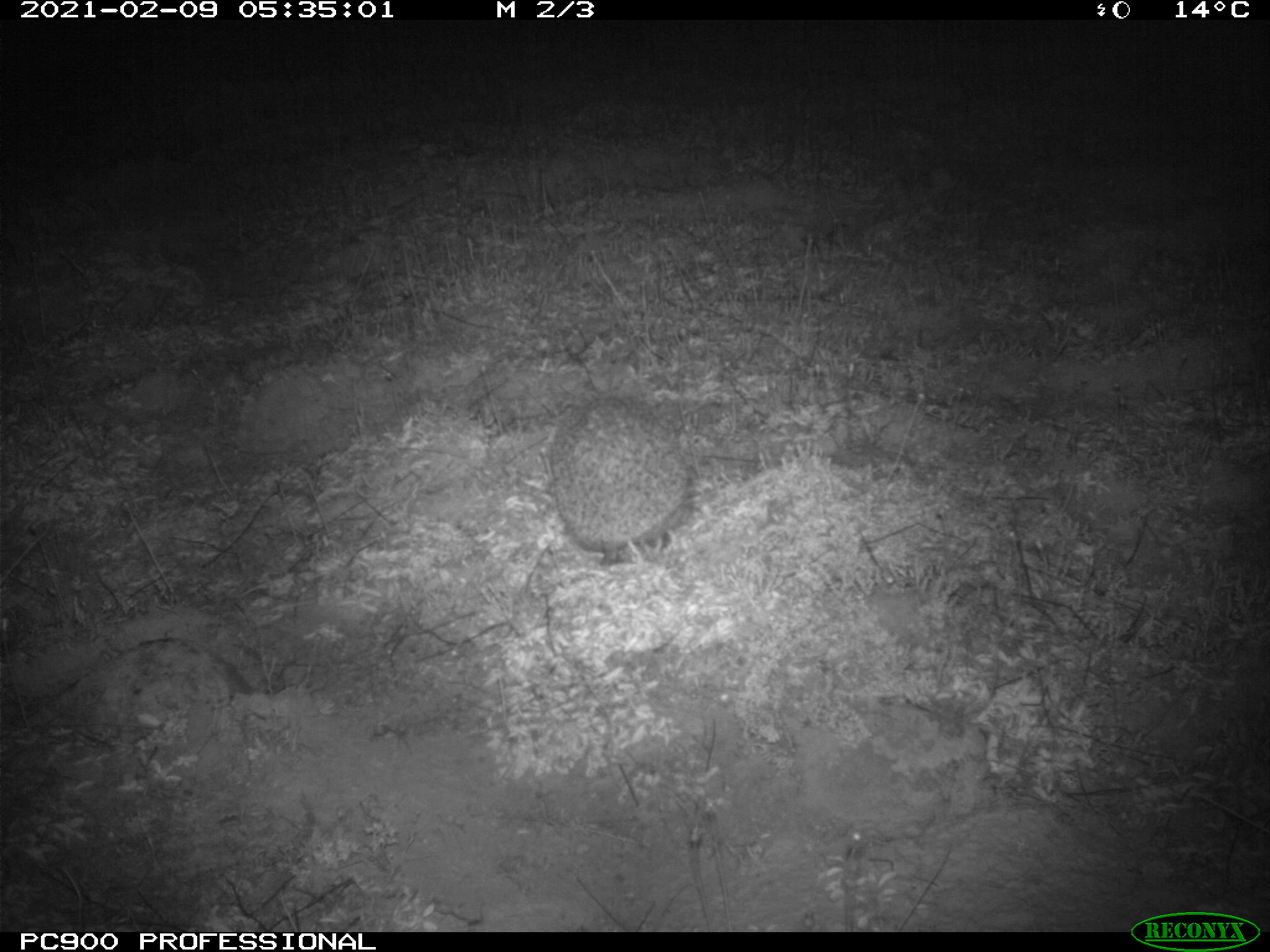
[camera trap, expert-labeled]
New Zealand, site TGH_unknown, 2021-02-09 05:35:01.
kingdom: Animalia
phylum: Chordata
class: Mammalia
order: Eulipotyphla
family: Erinaceidae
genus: Erinaceus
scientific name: Erinaceus europaeus europaeus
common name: european hedgehog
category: hedgehog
Hedgehog (european hedgehog) (Erinaceus europaeus europaeus).